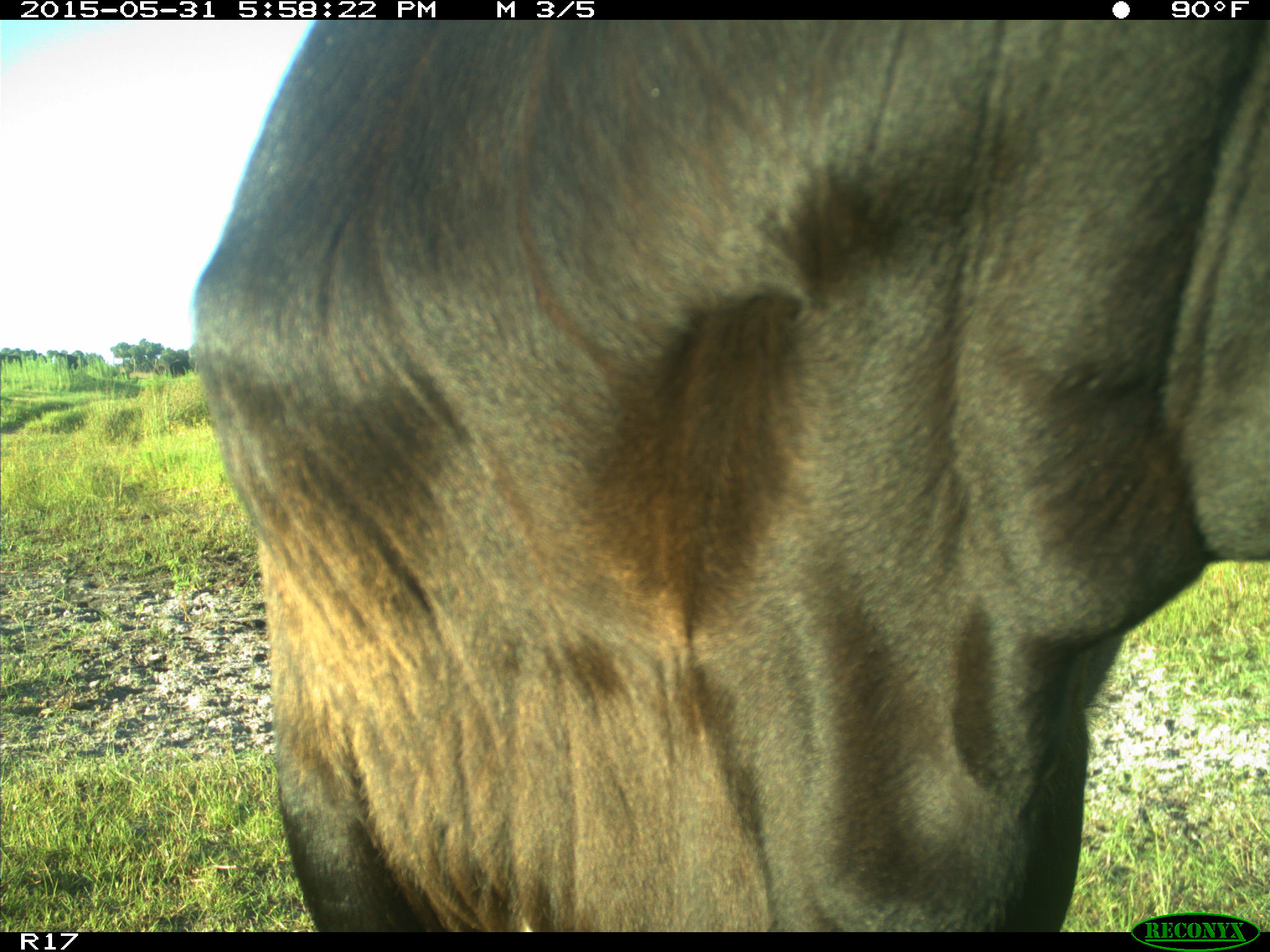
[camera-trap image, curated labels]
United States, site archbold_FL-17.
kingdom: Animalia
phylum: Chordata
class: Mammalia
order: Artiodactyla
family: Bovidae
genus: Bos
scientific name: Bos taurus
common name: domestic cow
Bos taurus (domestic cow).